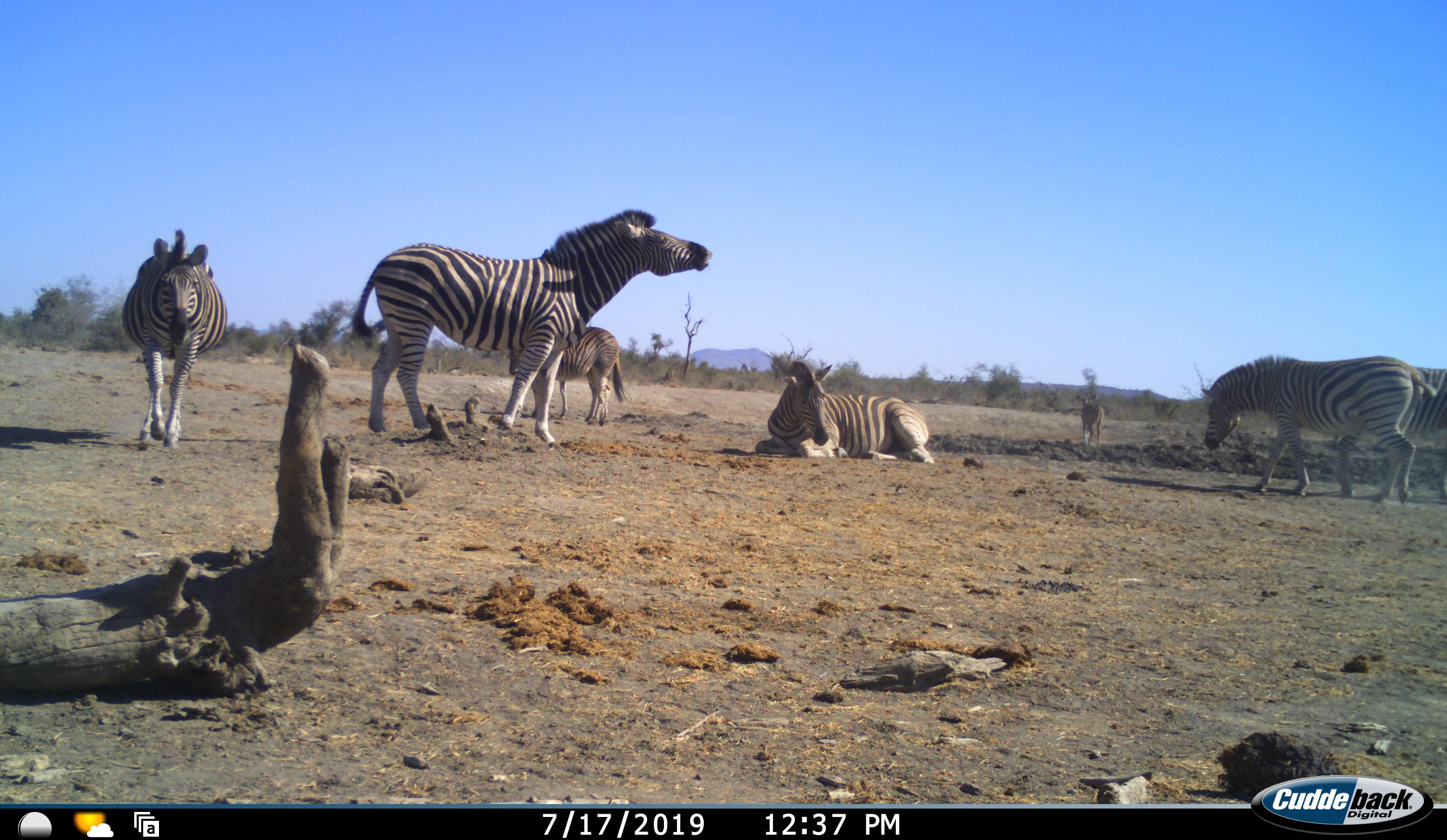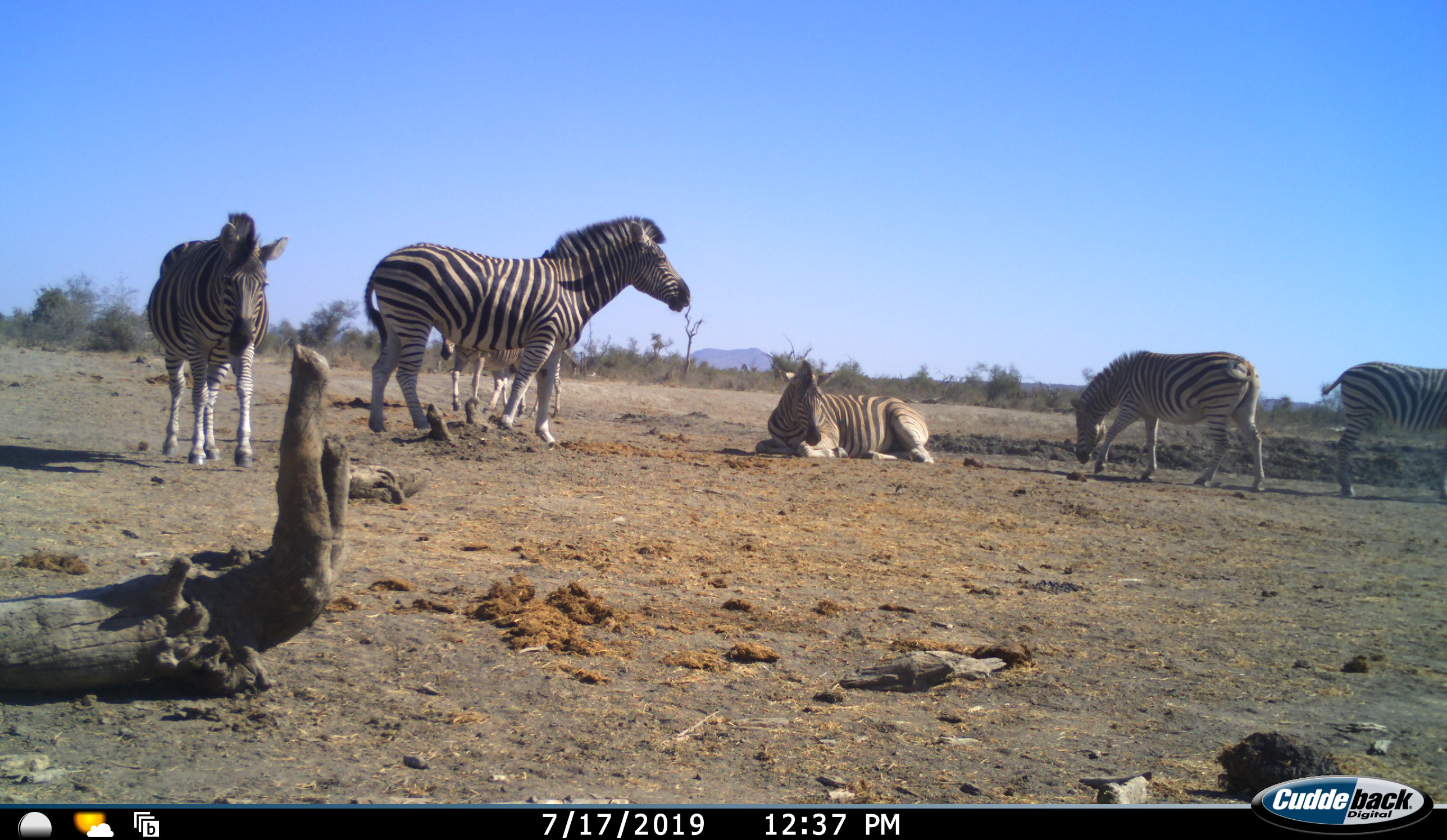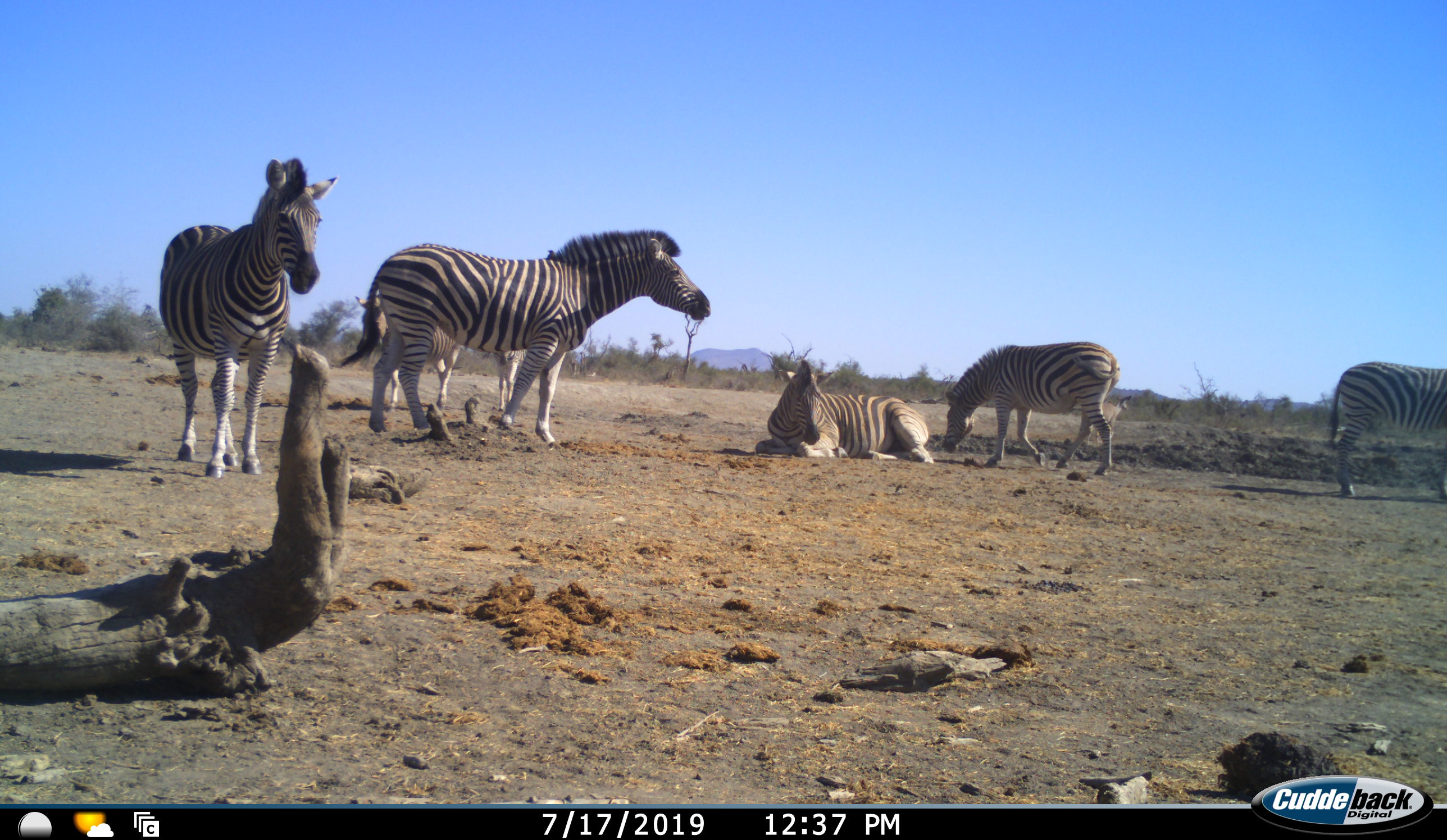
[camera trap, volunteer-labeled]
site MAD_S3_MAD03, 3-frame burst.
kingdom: Animalia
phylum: Chordata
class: Mammalia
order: Perissodactyla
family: Equidae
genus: Equus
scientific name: Equus quagga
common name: plains zebra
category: zebraplains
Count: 6.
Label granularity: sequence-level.